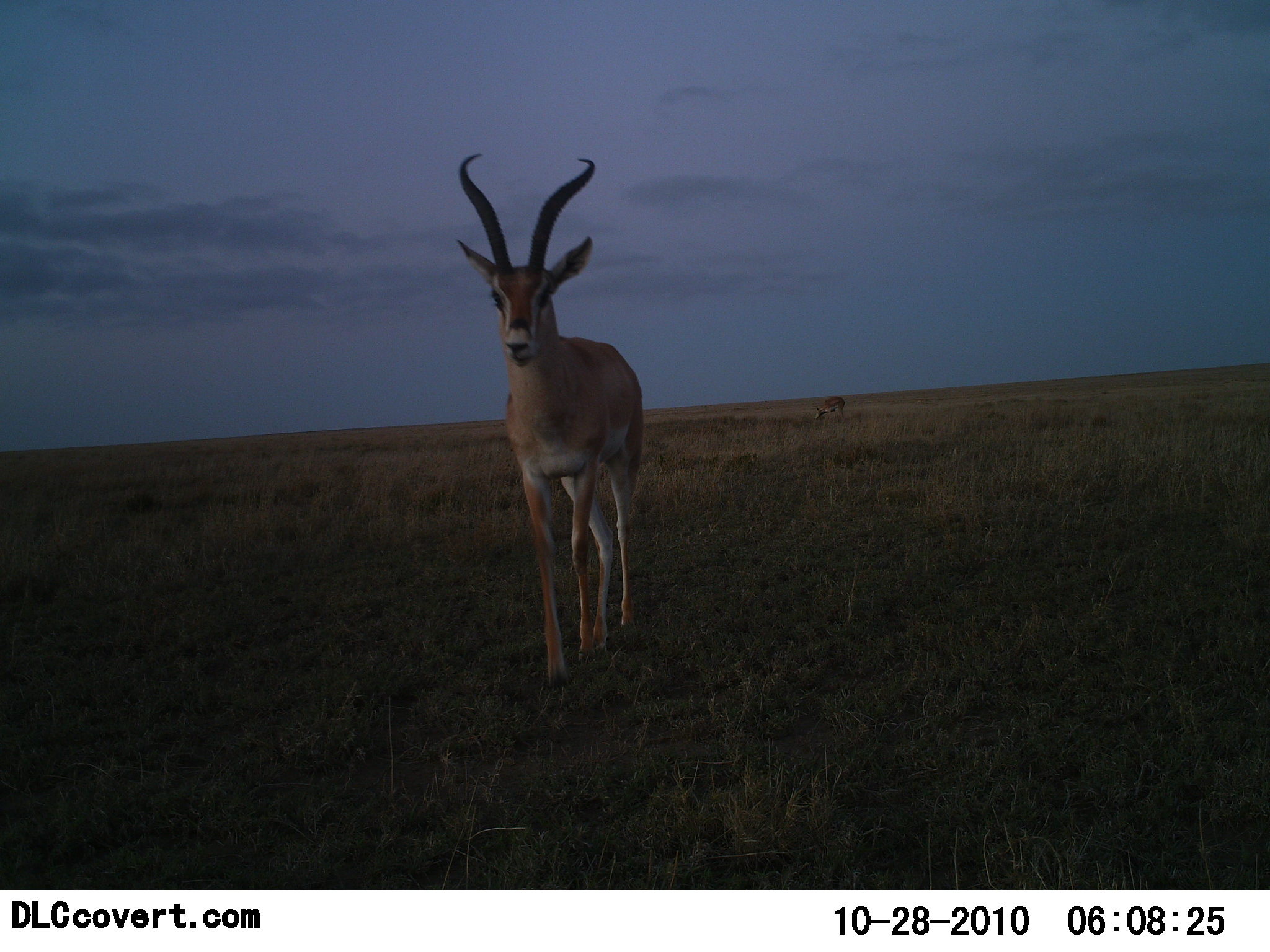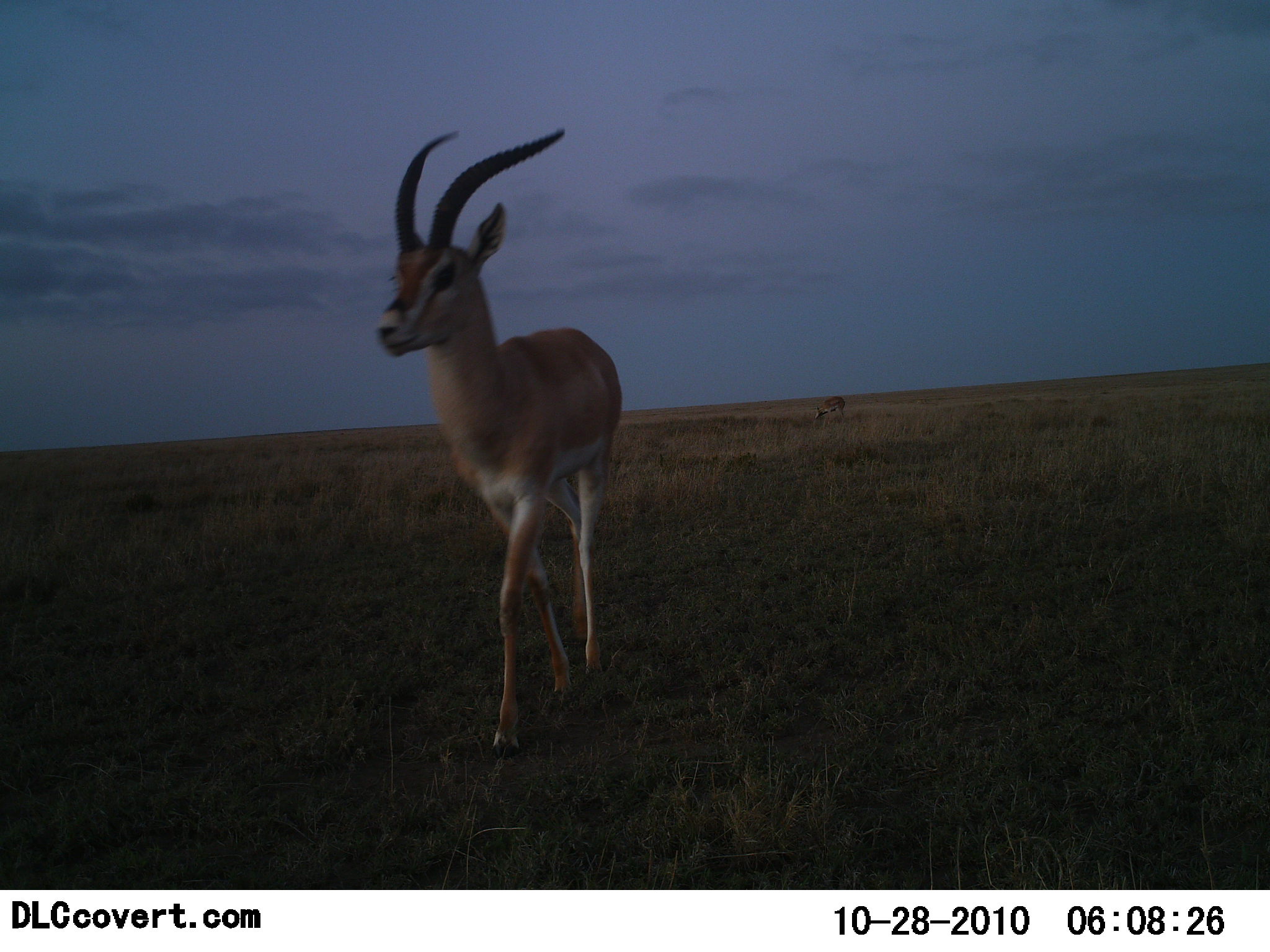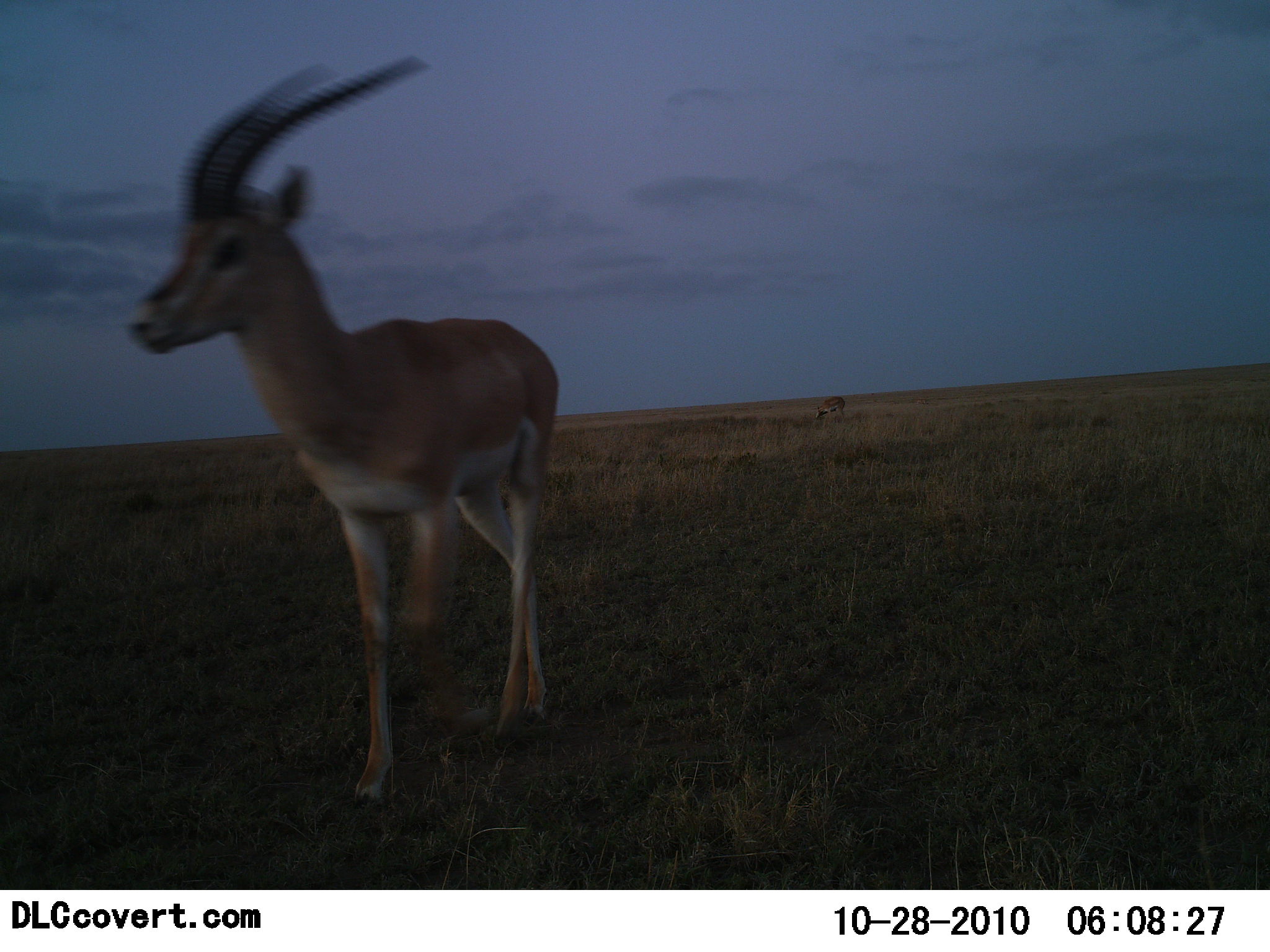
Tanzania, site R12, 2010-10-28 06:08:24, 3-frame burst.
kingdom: Animalia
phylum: Chordata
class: Mammalia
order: Artiodactyla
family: Bovidae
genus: Nanger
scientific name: Nanger granti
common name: grant's gazelle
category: gazellegrants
Gazellegrants (grant's gazelle) (Nanger granti), count 1. Behavior (volunteer vote fractions): standing 23%, resting 0%, moving 85%, interacting 0%. Young present (vote fraction): 0%. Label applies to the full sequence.